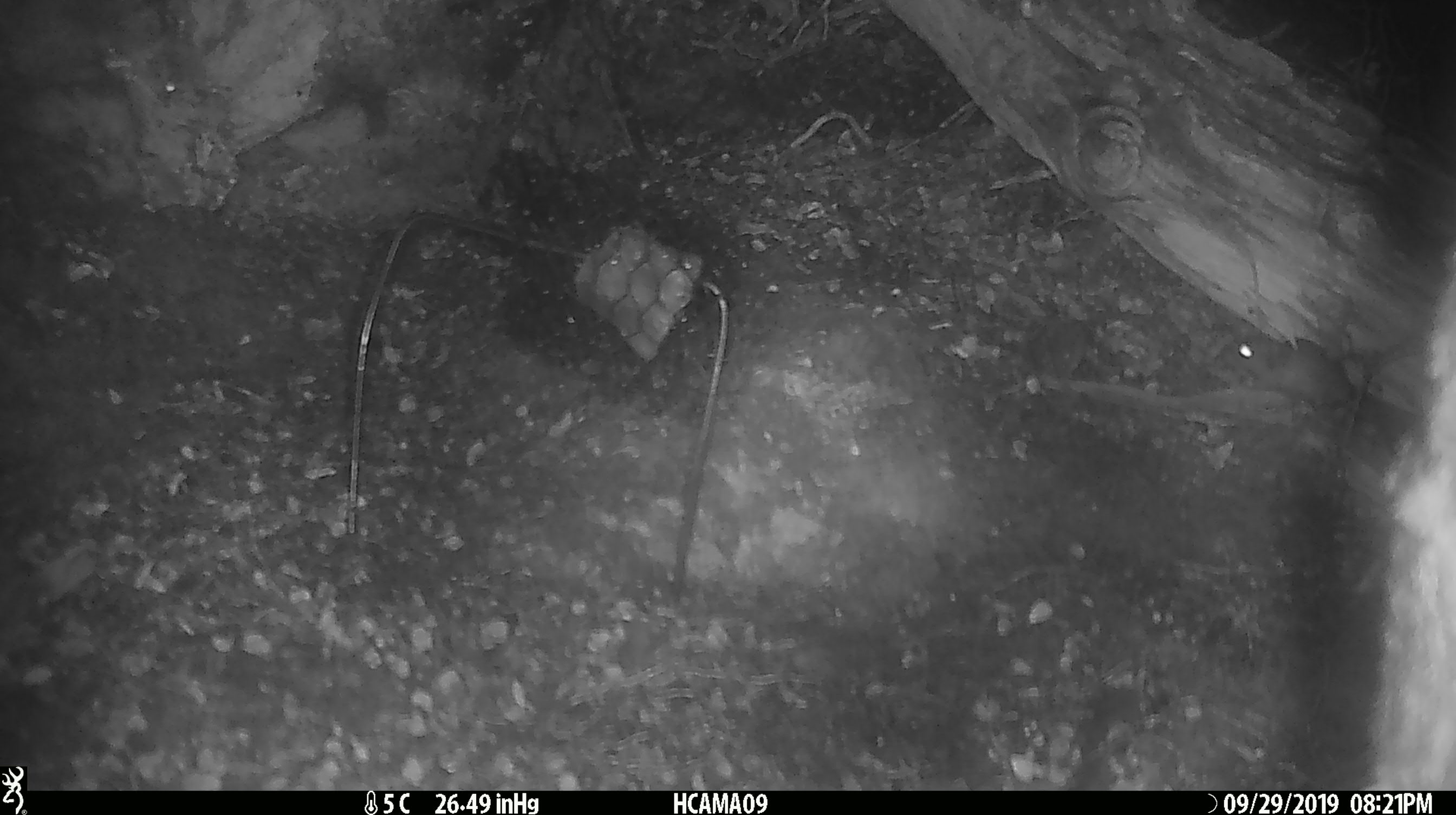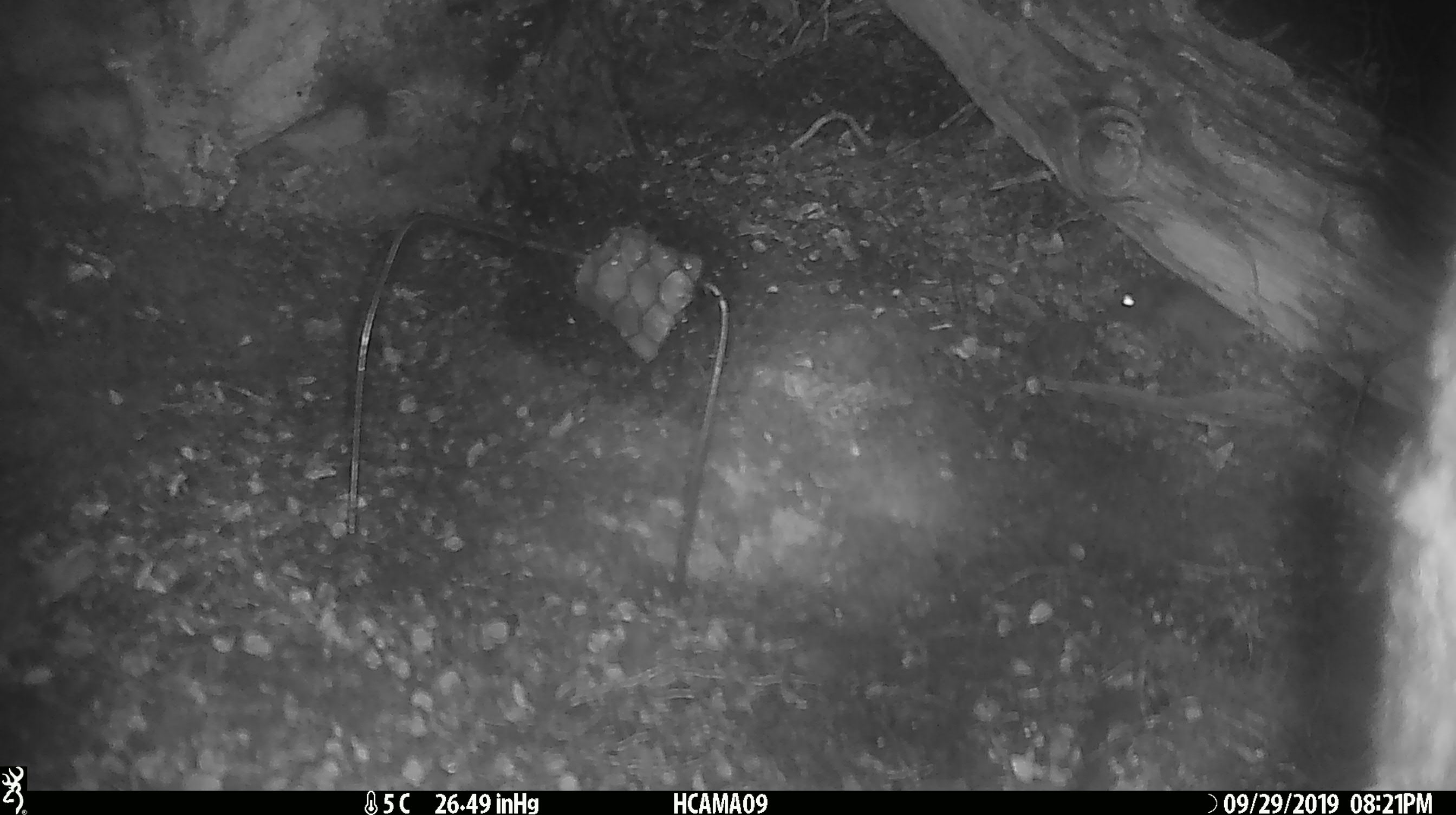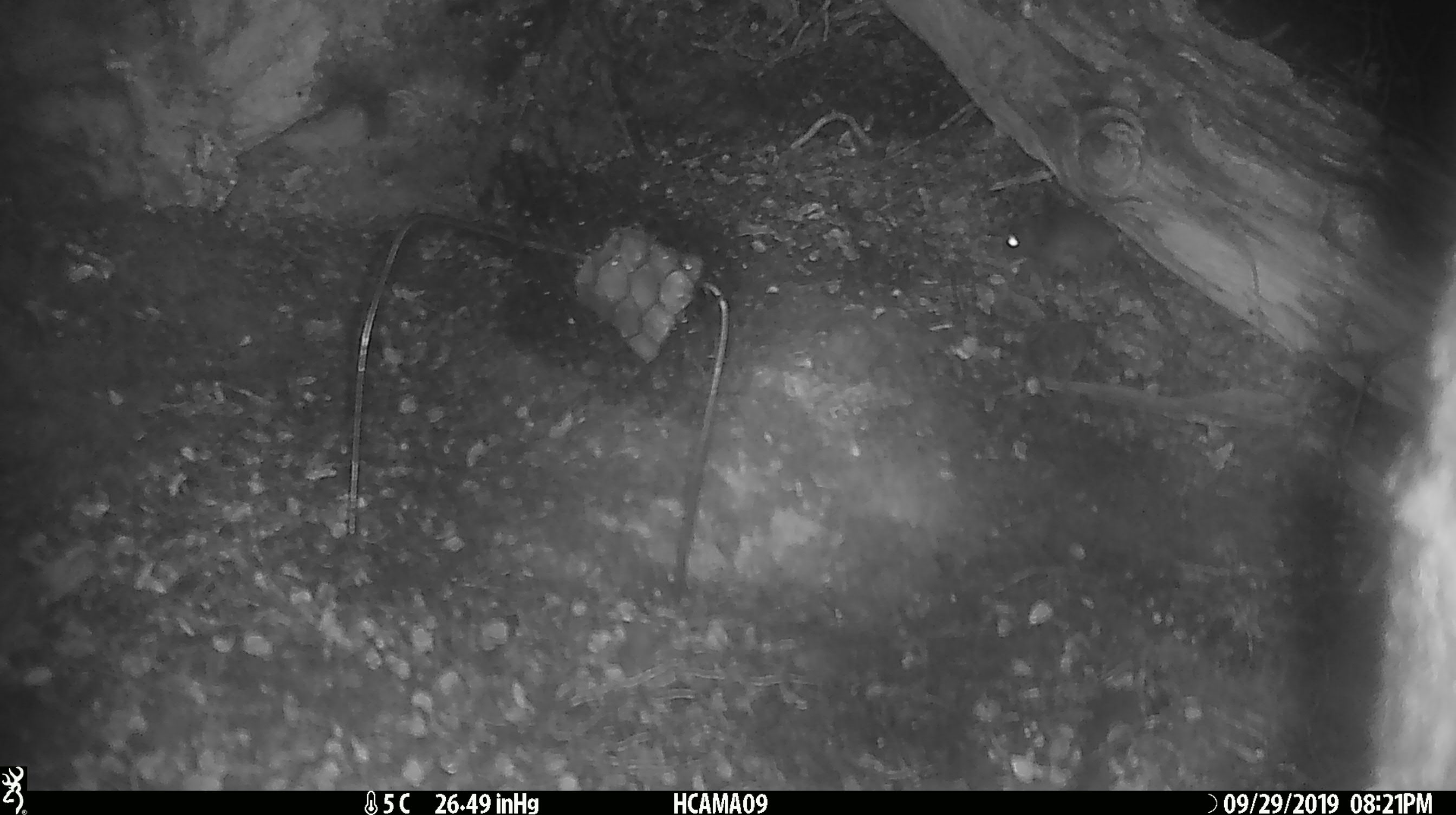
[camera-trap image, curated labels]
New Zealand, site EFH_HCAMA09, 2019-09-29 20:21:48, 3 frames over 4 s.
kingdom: Animalia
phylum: Chordata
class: Mammalia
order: Rodentia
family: Muridae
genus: Mus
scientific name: Mus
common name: mouse